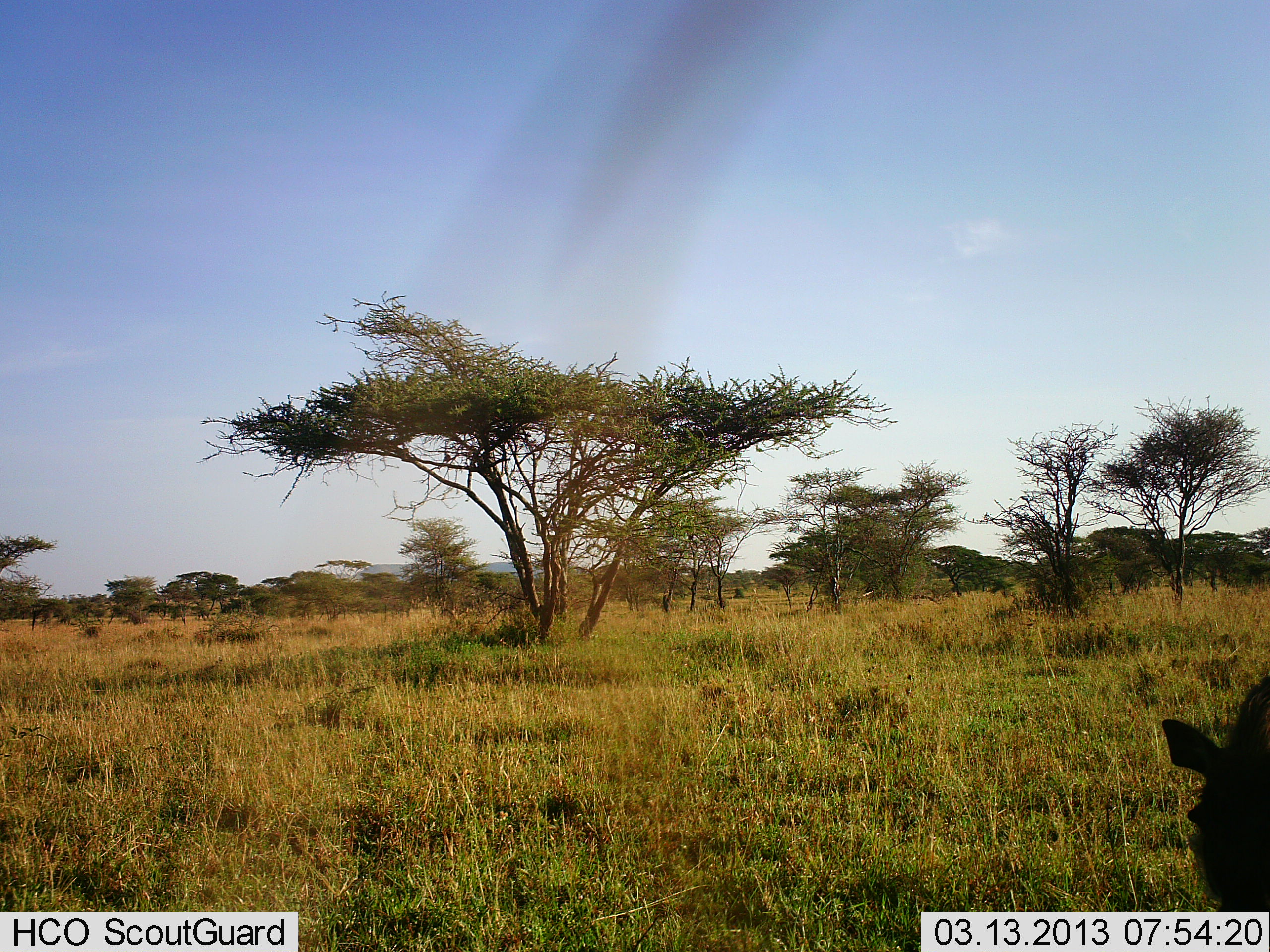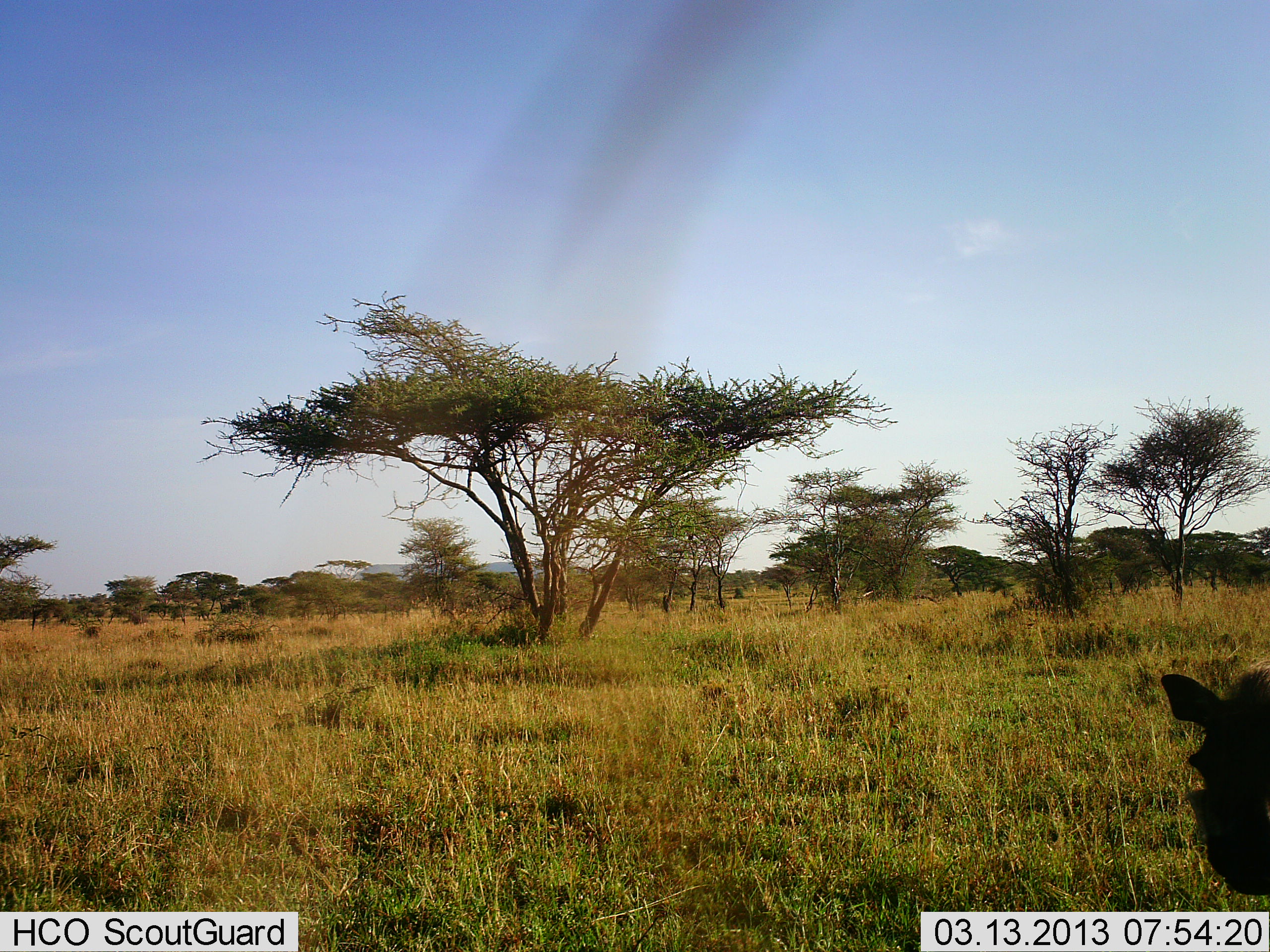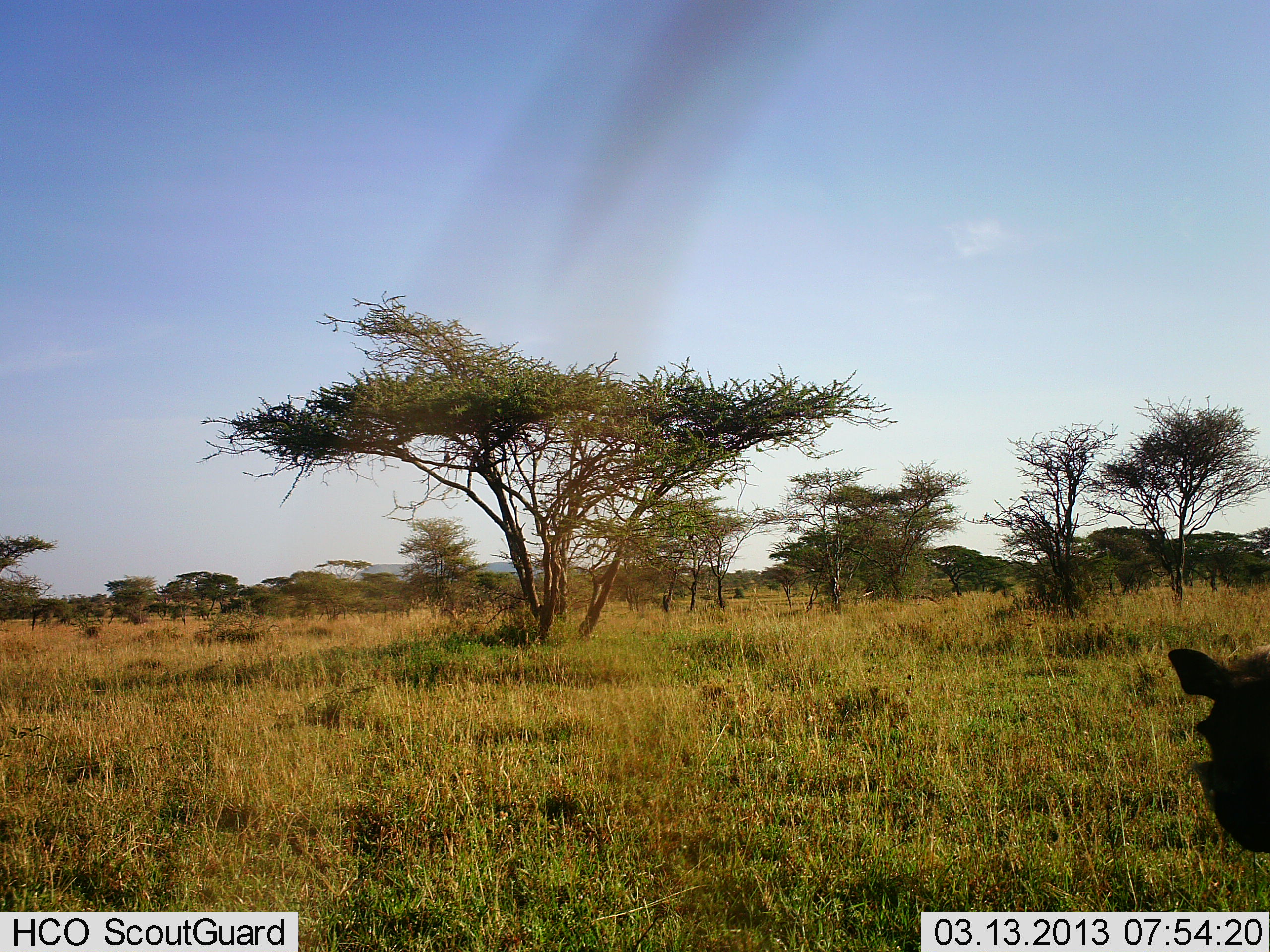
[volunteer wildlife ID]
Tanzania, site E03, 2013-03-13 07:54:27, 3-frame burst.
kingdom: Animalia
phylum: Chordata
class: Mammalia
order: Artiodactyla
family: Suidae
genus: Phacochoerus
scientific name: Phacochoerus africanus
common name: warthog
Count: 1.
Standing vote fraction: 52%.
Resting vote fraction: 0%.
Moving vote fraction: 5%.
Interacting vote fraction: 0%.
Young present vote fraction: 0%.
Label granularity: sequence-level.